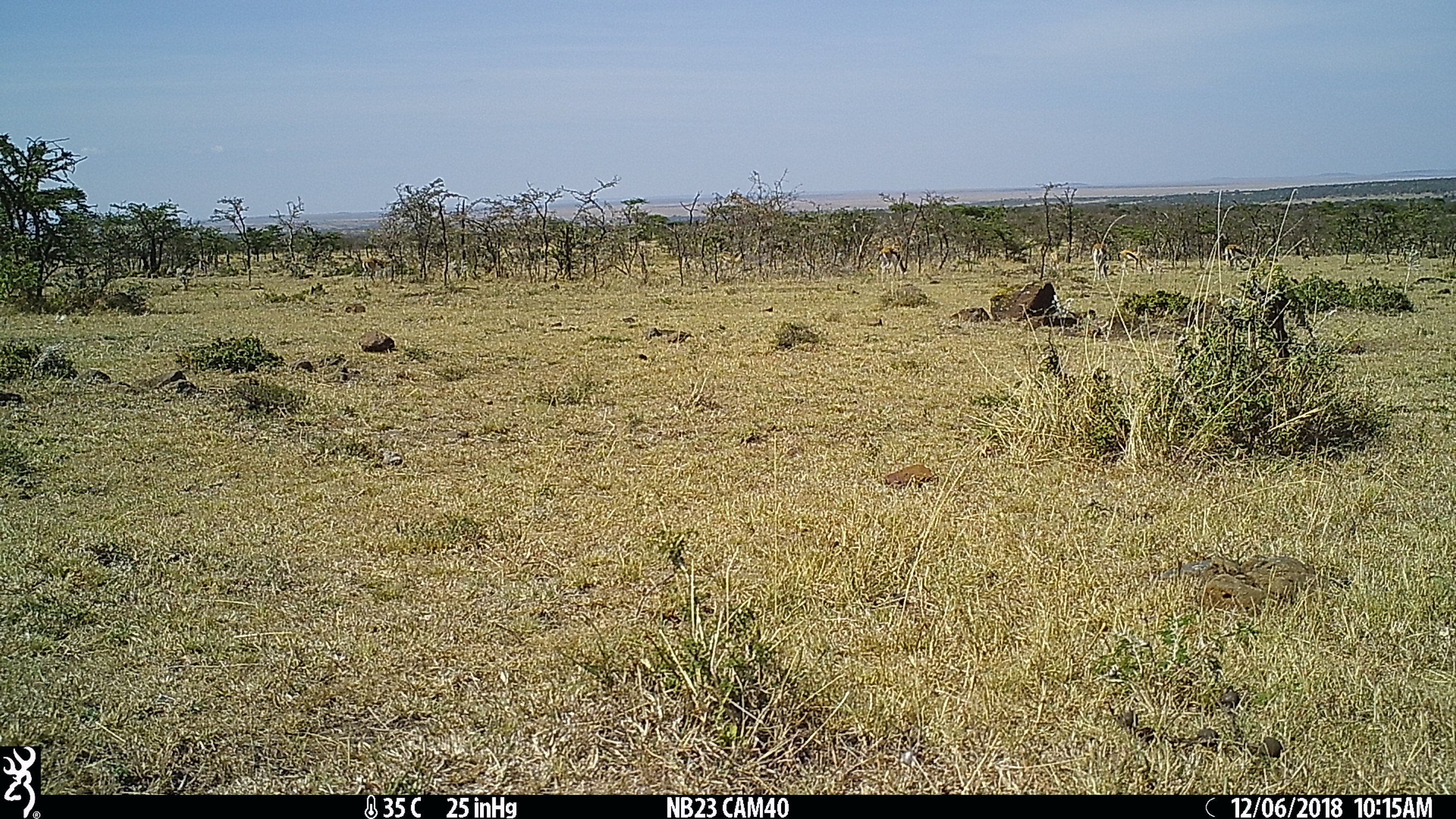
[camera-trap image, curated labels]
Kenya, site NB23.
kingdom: Animalia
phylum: Chordata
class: Mammalia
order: Artiodactyla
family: Bovidae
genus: Eudorcas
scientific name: Eudorcas thomsonii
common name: thomon's gazelle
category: gazelle thomsons